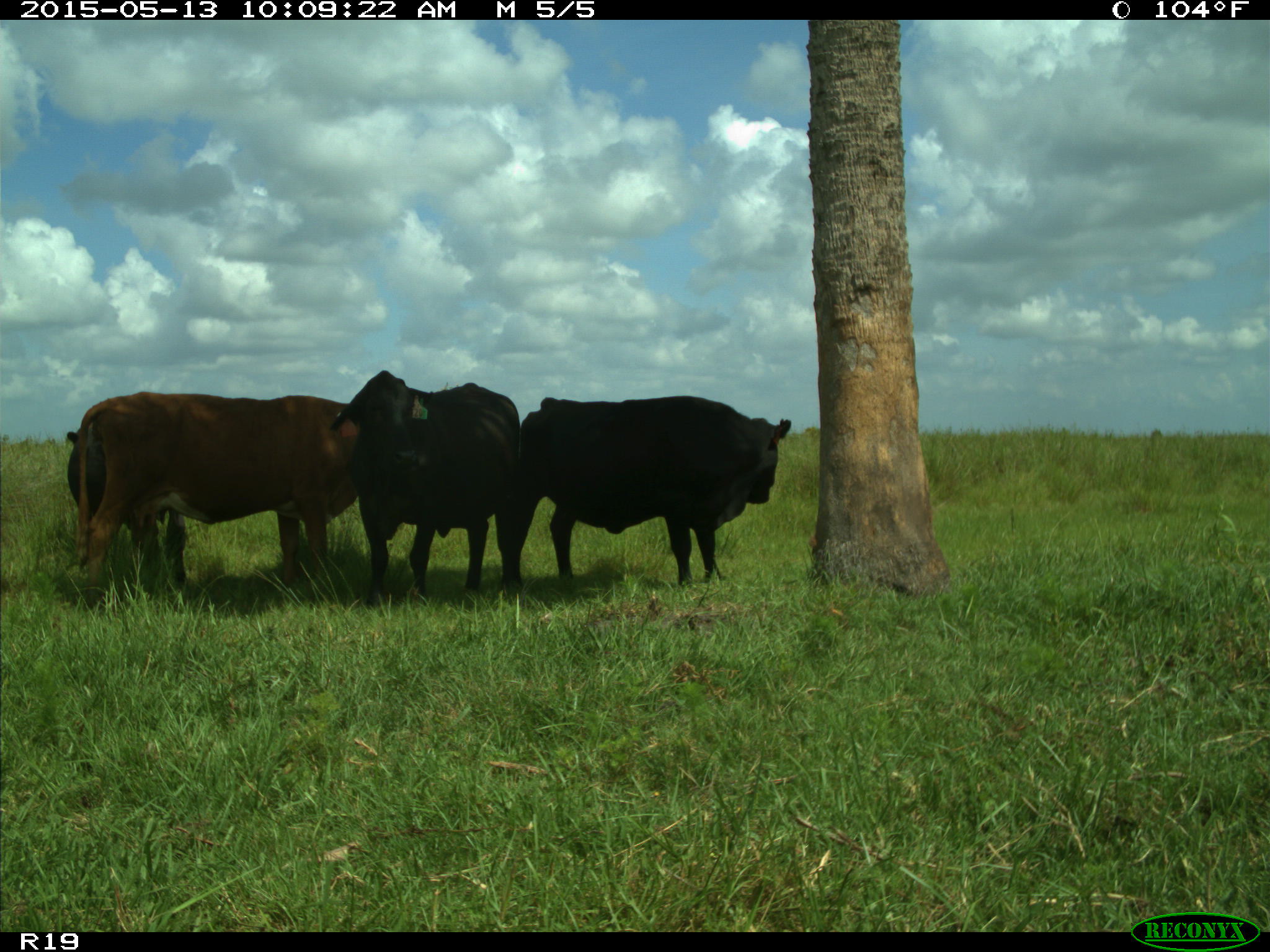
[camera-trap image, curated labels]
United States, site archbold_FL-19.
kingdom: Animalia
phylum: Chordata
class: Mammalia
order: Artiodactyla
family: Bovidae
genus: Bos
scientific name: Bos taurus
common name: domestic cow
Bos taurus (domestic cow).